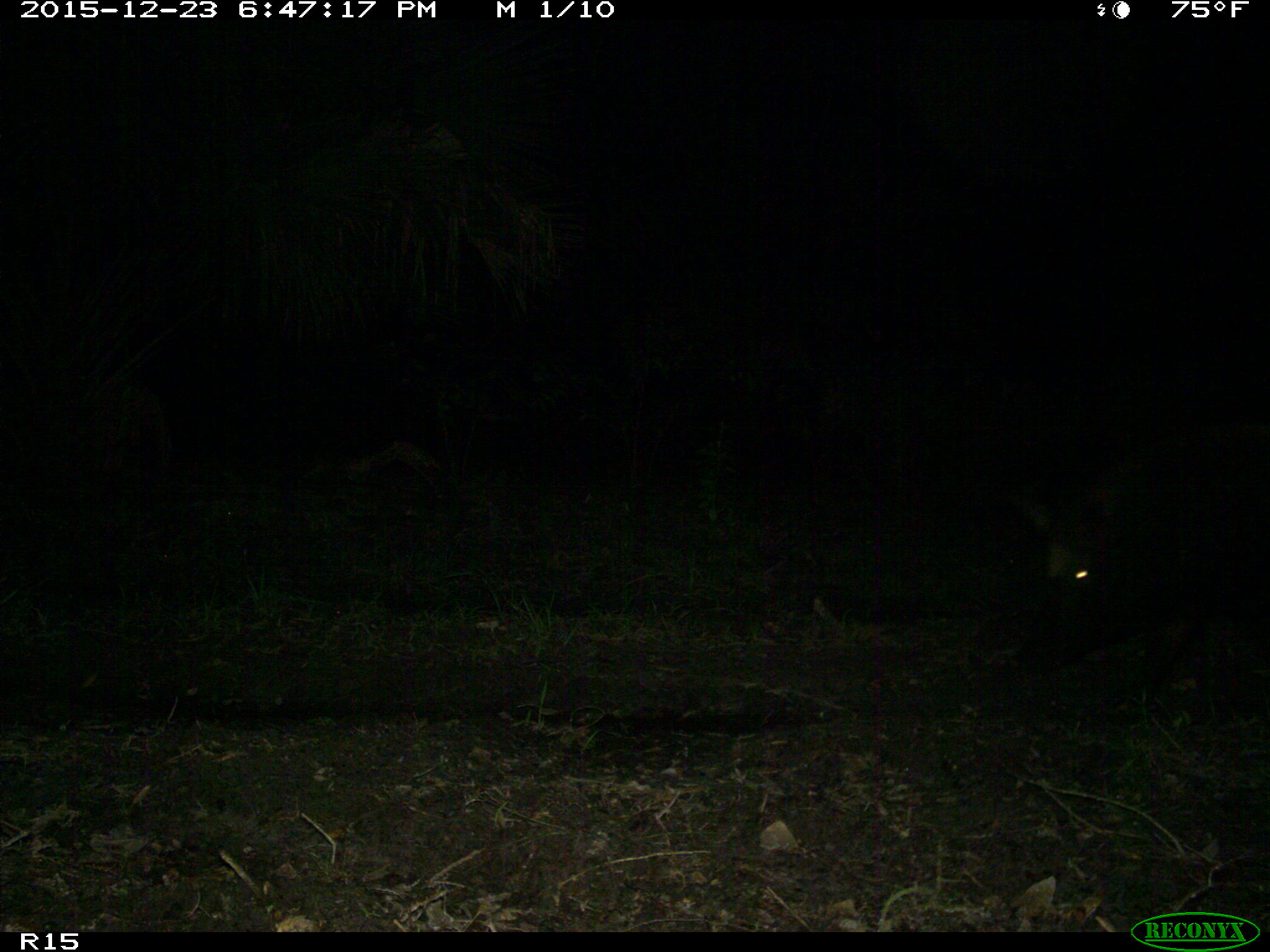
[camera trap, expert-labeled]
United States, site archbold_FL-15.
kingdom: Animalia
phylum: Chordata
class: Mammalia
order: Artiodactyla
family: Suidae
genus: Sus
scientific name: Sus scrofa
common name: wild boar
Sus scrofa (wild boar).